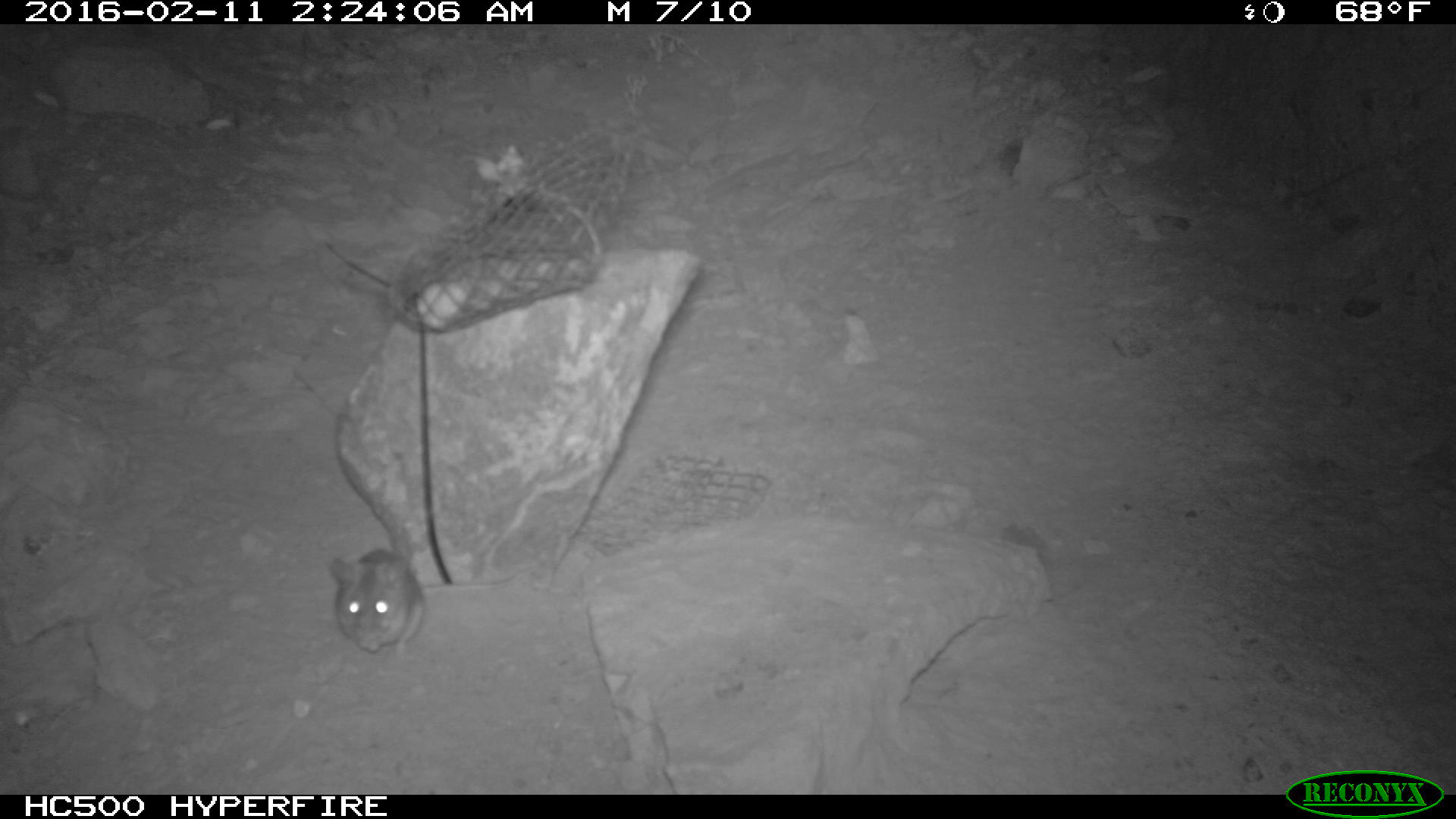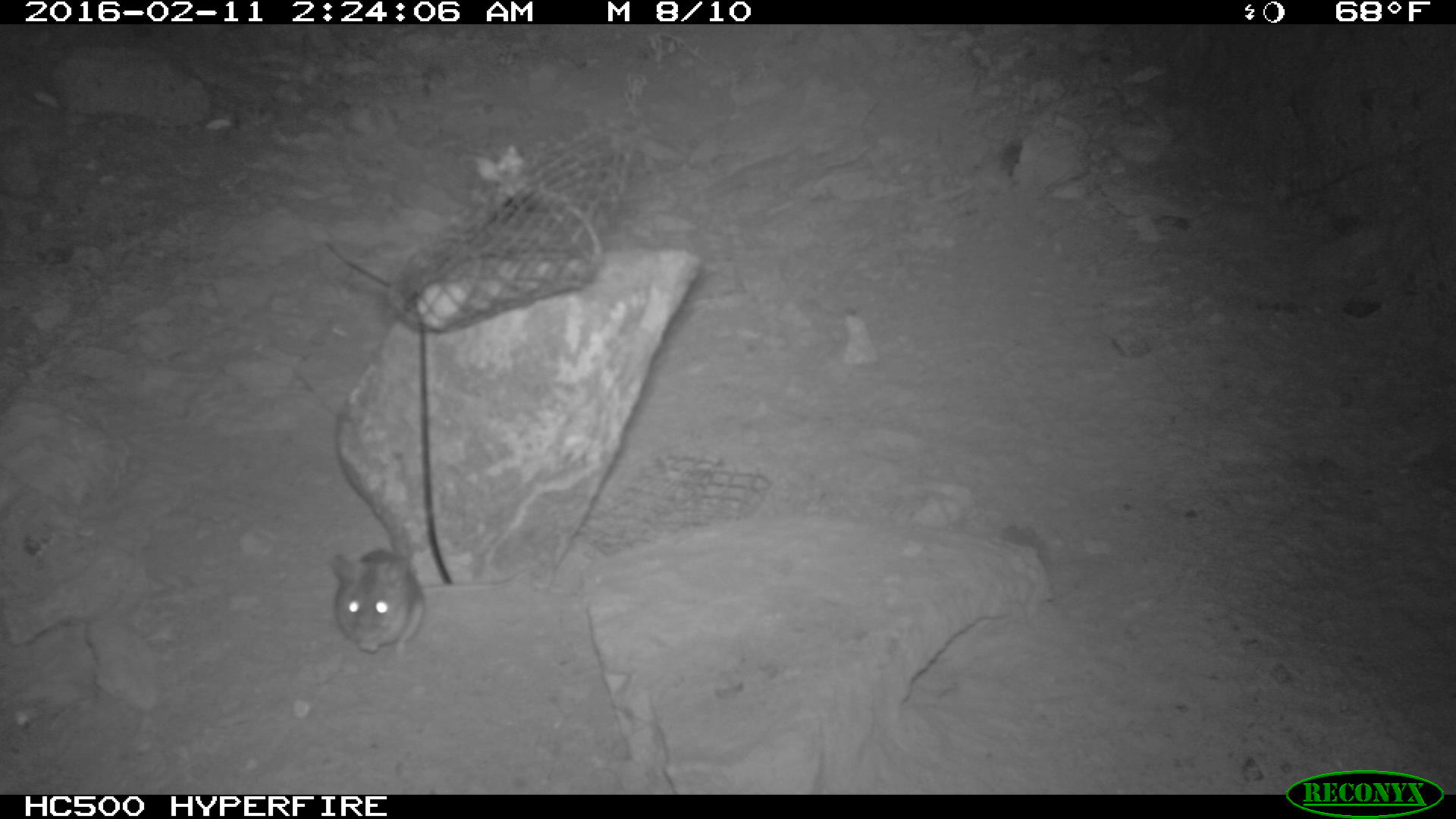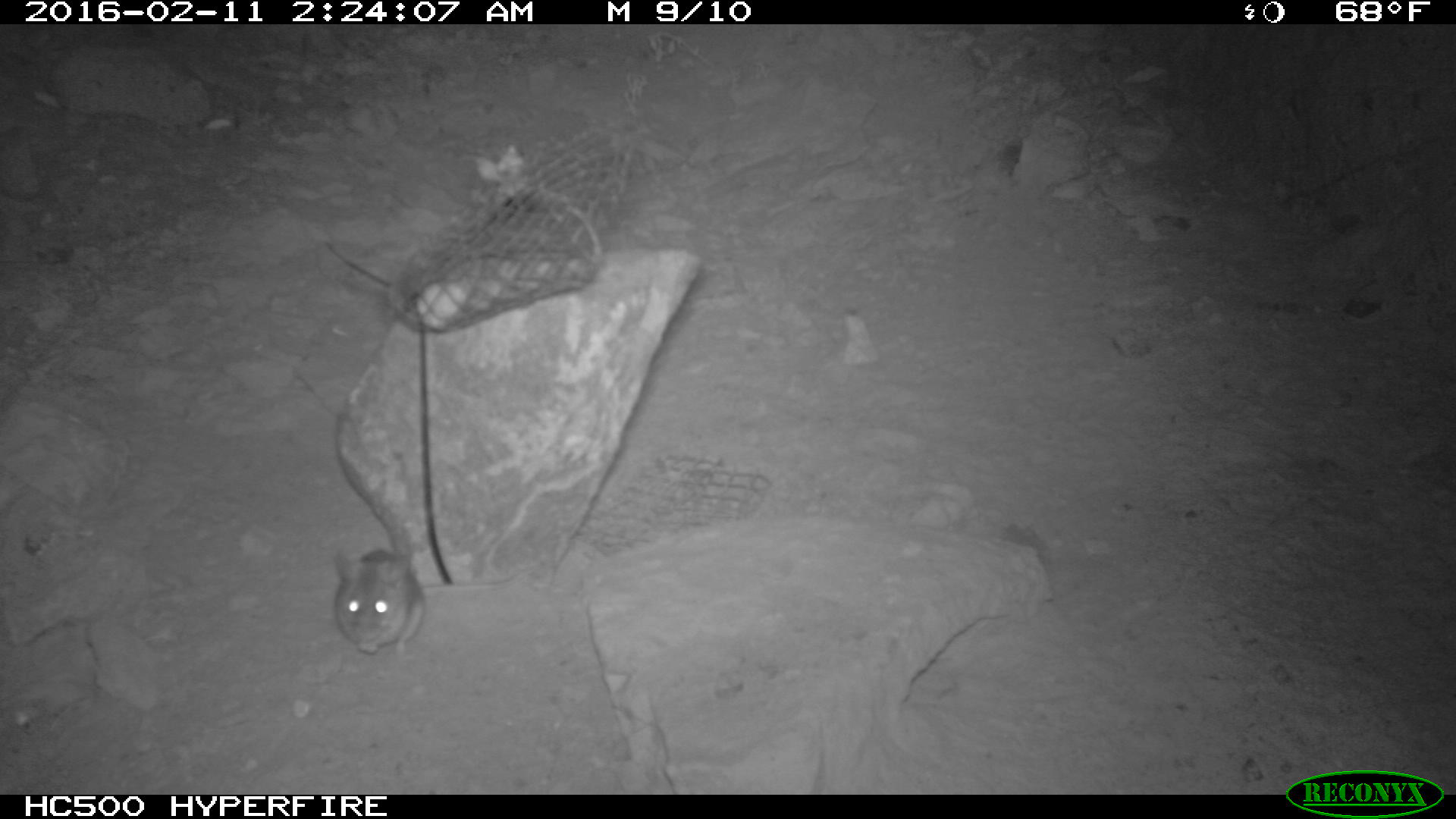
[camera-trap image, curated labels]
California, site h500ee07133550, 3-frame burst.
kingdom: Animalia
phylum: Chordata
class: Mammalia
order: Rodentia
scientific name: Rodentia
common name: rodent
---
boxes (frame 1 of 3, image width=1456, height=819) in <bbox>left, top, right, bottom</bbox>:
rodent: <bbox>329, 548, 529, 661</bbox>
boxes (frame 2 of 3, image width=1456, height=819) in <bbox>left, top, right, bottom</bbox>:
rodent: <bbox>330, 547, 535, 657</bbox>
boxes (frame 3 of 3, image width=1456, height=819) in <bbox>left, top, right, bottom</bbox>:
rodent: <bbox>334, 551, 517, 657</bbox>